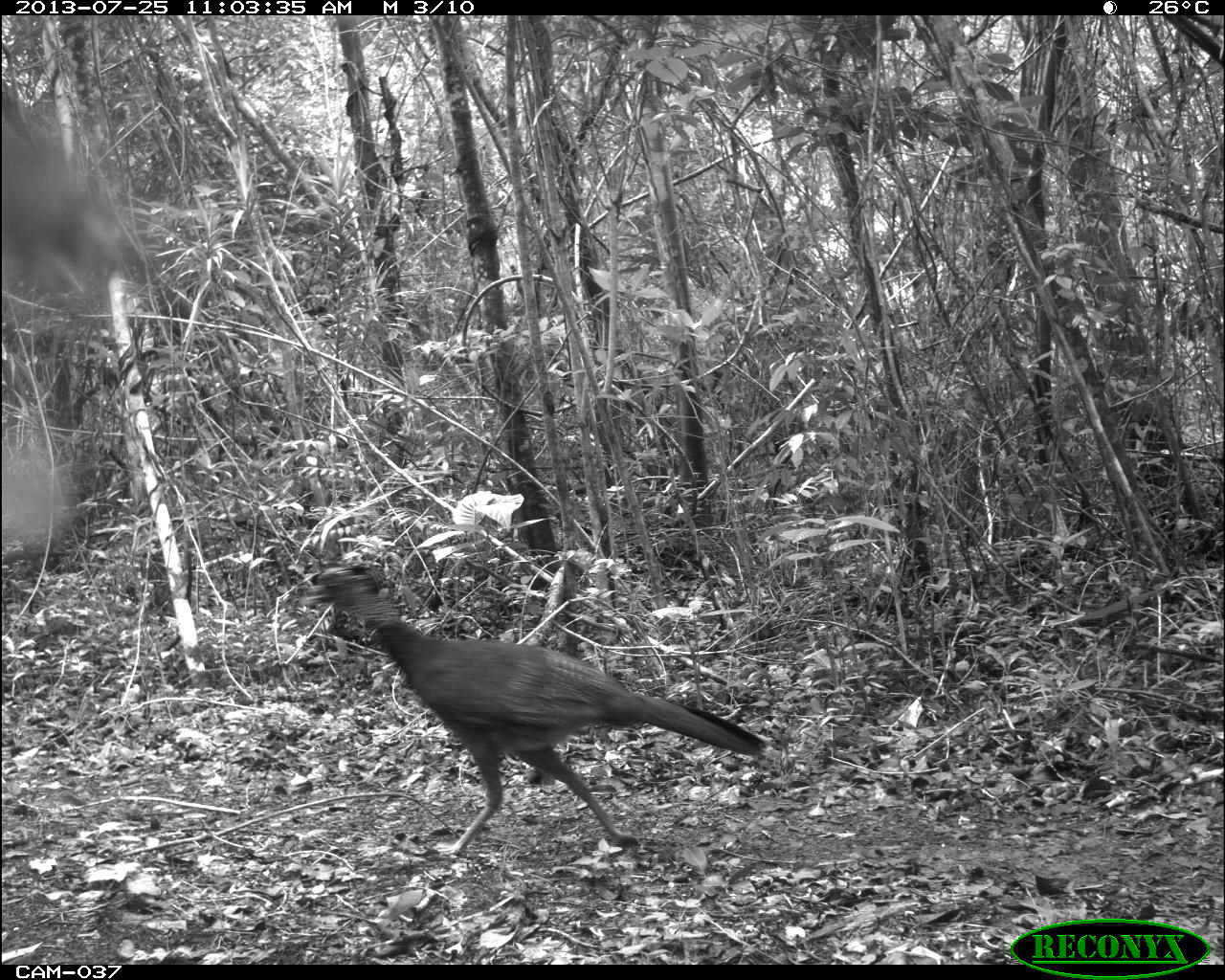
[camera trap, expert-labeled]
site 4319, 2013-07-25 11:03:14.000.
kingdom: Animalia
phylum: Chordata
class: Aves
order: Galliformes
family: Cracidae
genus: Crax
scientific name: Crax rubra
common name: great curassow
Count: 2.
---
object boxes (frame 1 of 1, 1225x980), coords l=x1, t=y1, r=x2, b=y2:
crax rubra: l=296, t=559, r=767, b=856